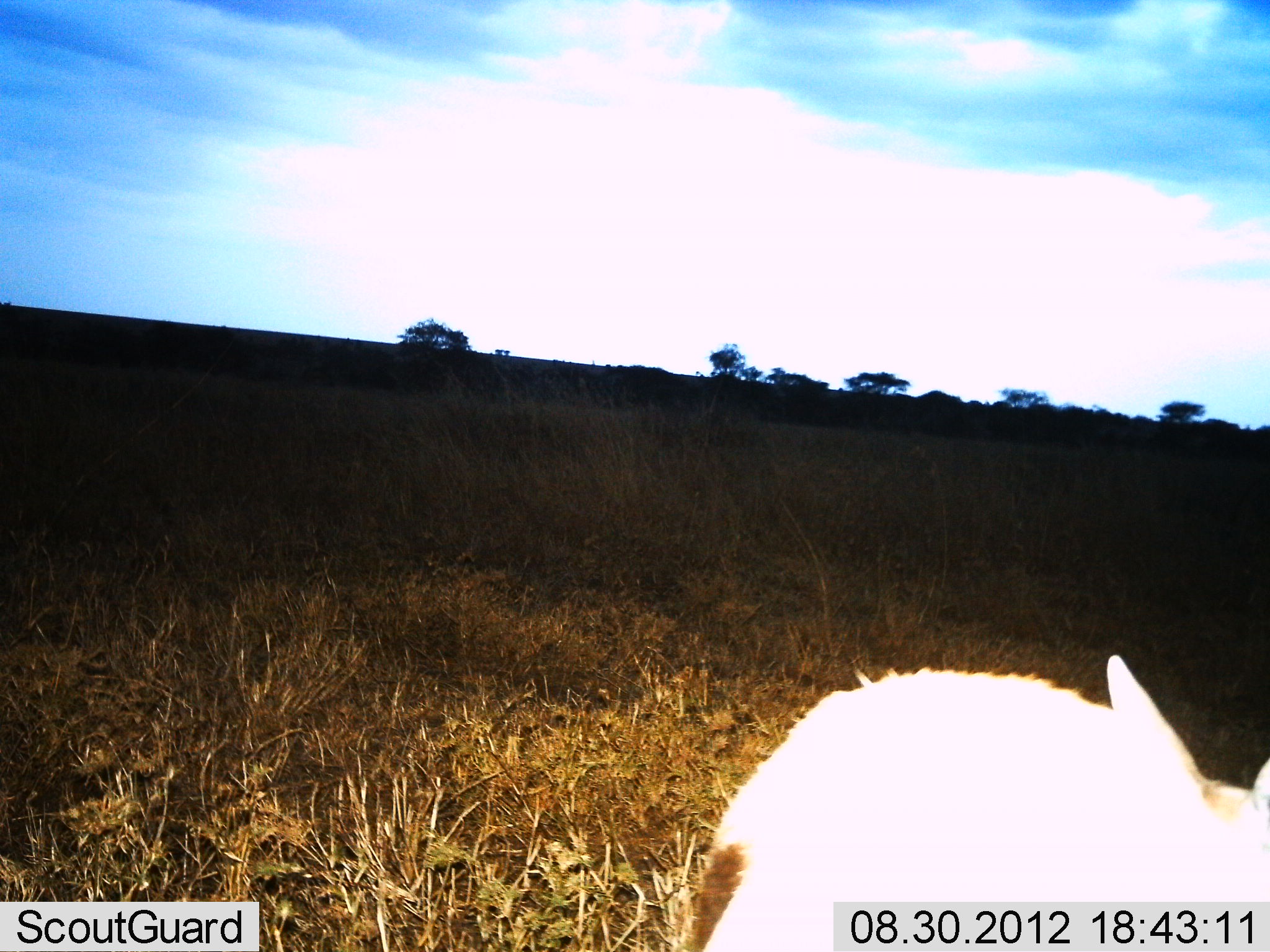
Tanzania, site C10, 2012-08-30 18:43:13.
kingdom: Animalia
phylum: Chordata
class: Mammalia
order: Lagomorpha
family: Leporidae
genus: Lepus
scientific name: Lepus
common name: hare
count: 1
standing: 75%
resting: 25%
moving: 0%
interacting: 0%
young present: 0%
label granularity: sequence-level